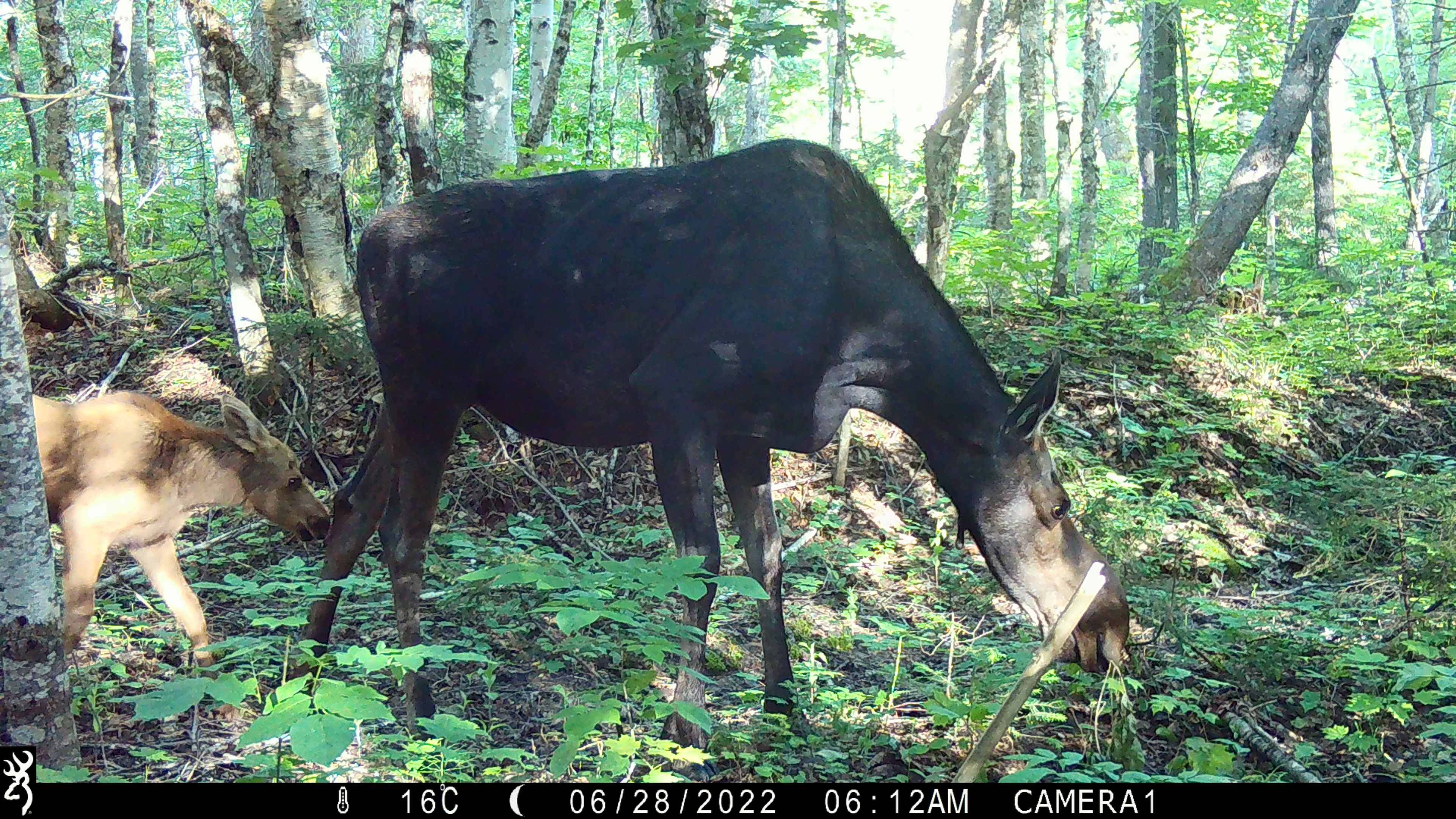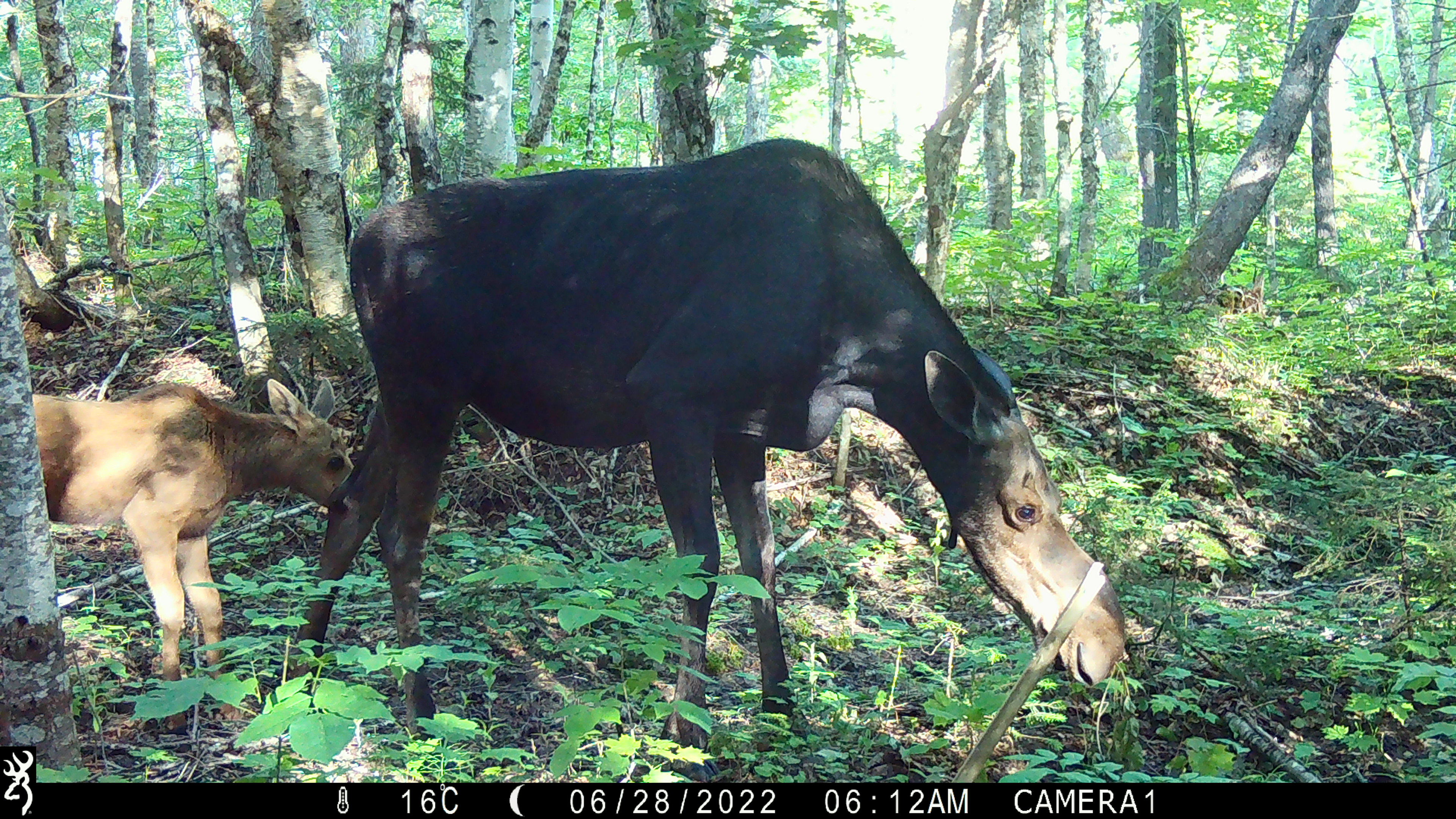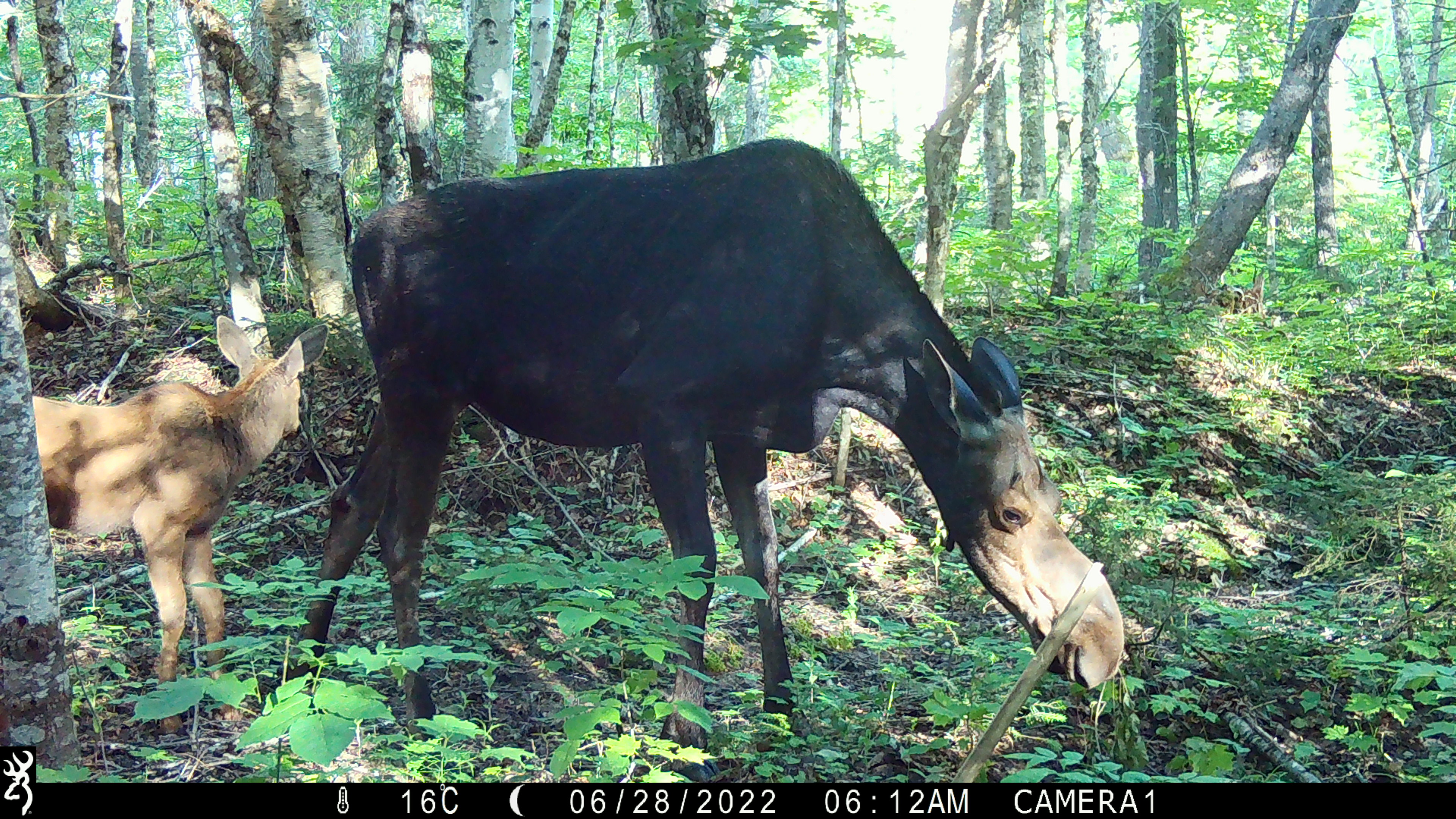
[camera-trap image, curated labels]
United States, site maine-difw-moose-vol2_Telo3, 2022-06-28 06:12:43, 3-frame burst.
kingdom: Animalia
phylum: Chordata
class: Mammalia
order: Artiodactyla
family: Cervidae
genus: Alces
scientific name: Alces alces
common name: moose